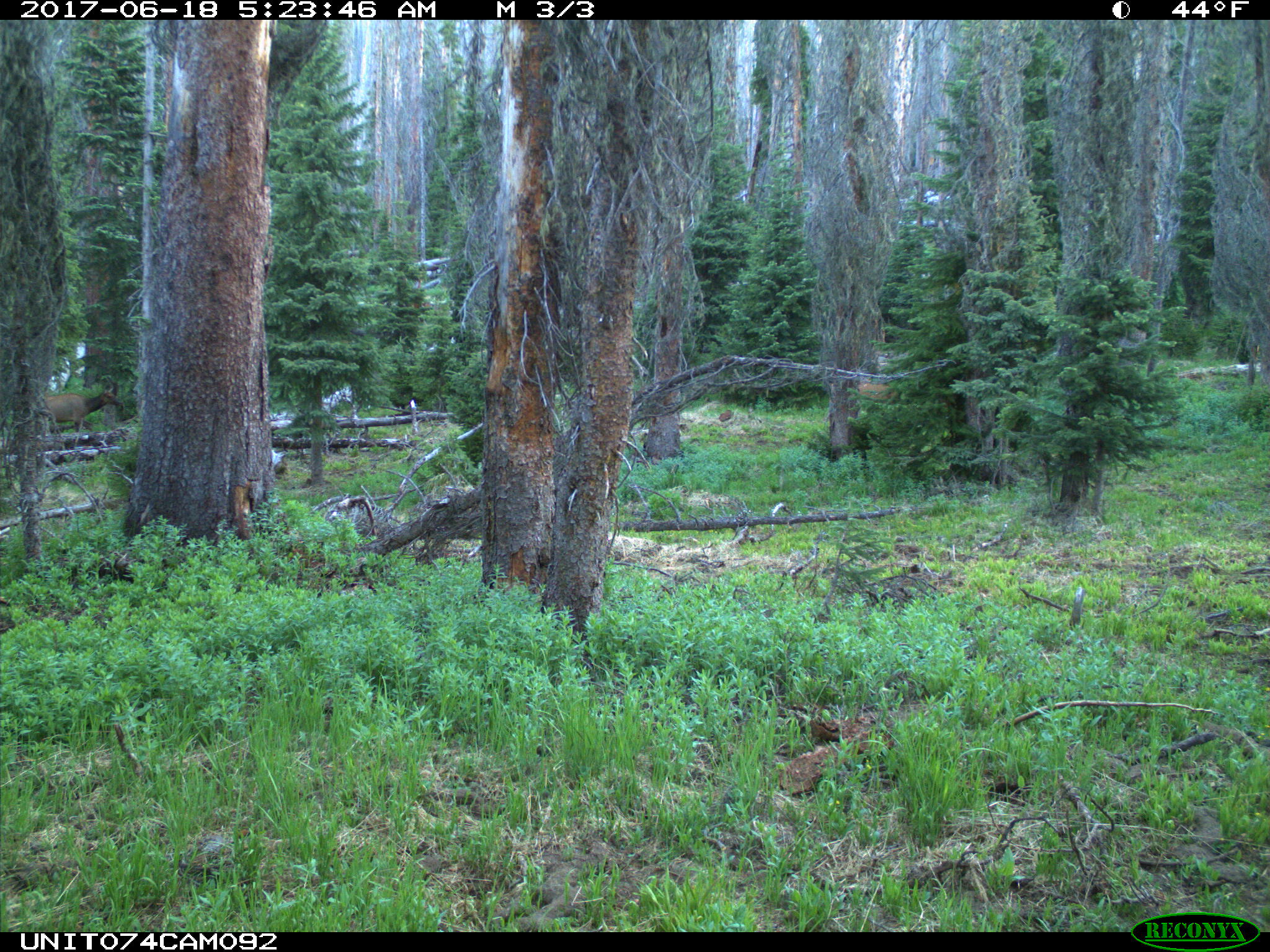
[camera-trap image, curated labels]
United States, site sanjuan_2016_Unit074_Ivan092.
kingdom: Animalia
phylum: Chordata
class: Mammalia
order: Artiodactyla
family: Cervidae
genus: Cervus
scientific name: Cervus elaphus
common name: red deer